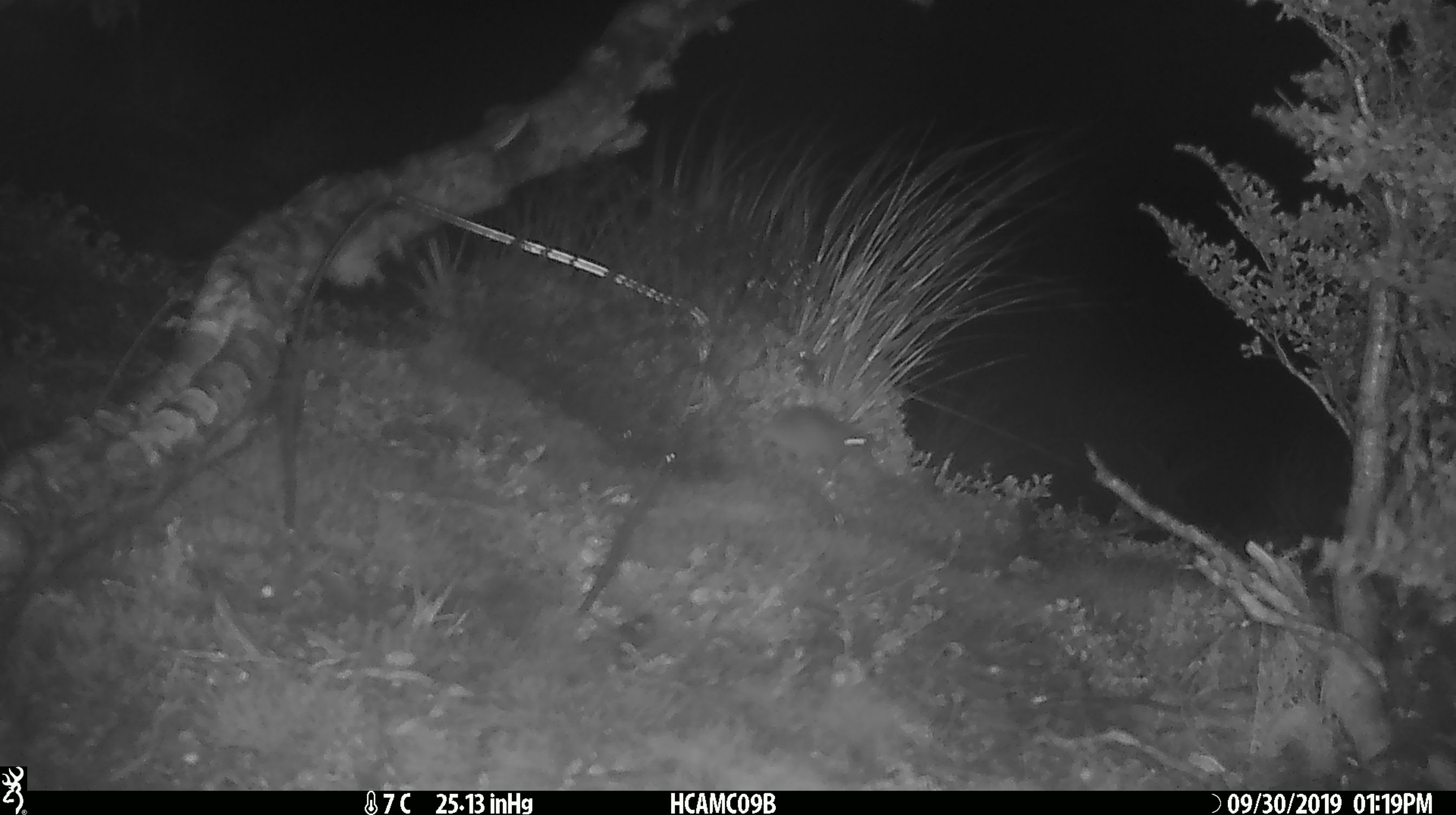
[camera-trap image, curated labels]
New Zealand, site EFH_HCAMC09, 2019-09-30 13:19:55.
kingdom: Animalia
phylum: Chordata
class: Mammalia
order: Rodentia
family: Muridae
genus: Mus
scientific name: Mus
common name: mouse